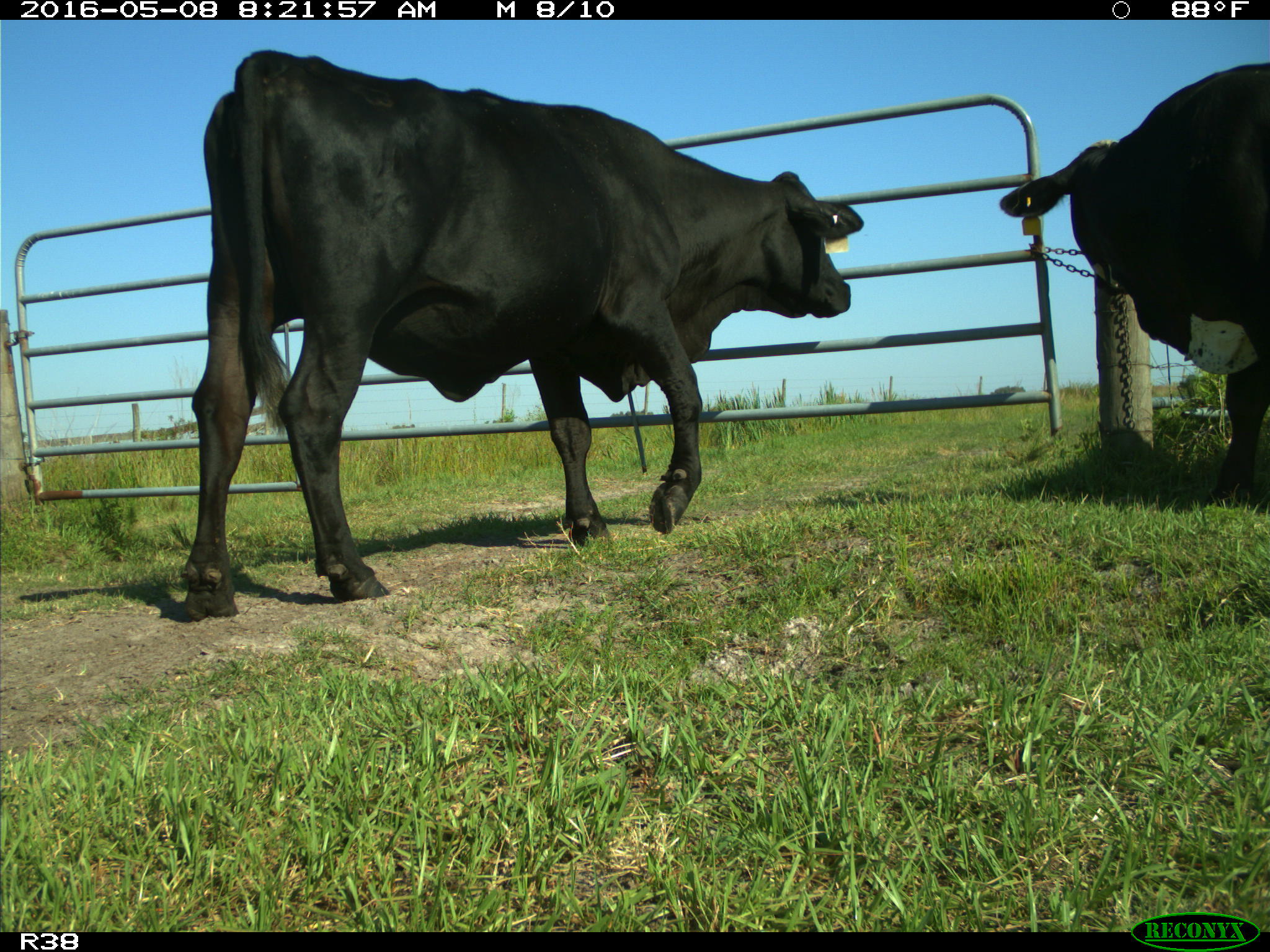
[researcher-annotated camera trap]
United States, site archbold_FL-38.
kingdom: Animalia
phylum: Chordata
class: Mammalia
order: Artiodactyla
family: Bovidae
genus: Bos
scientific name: Bos taurus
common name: domestic cow